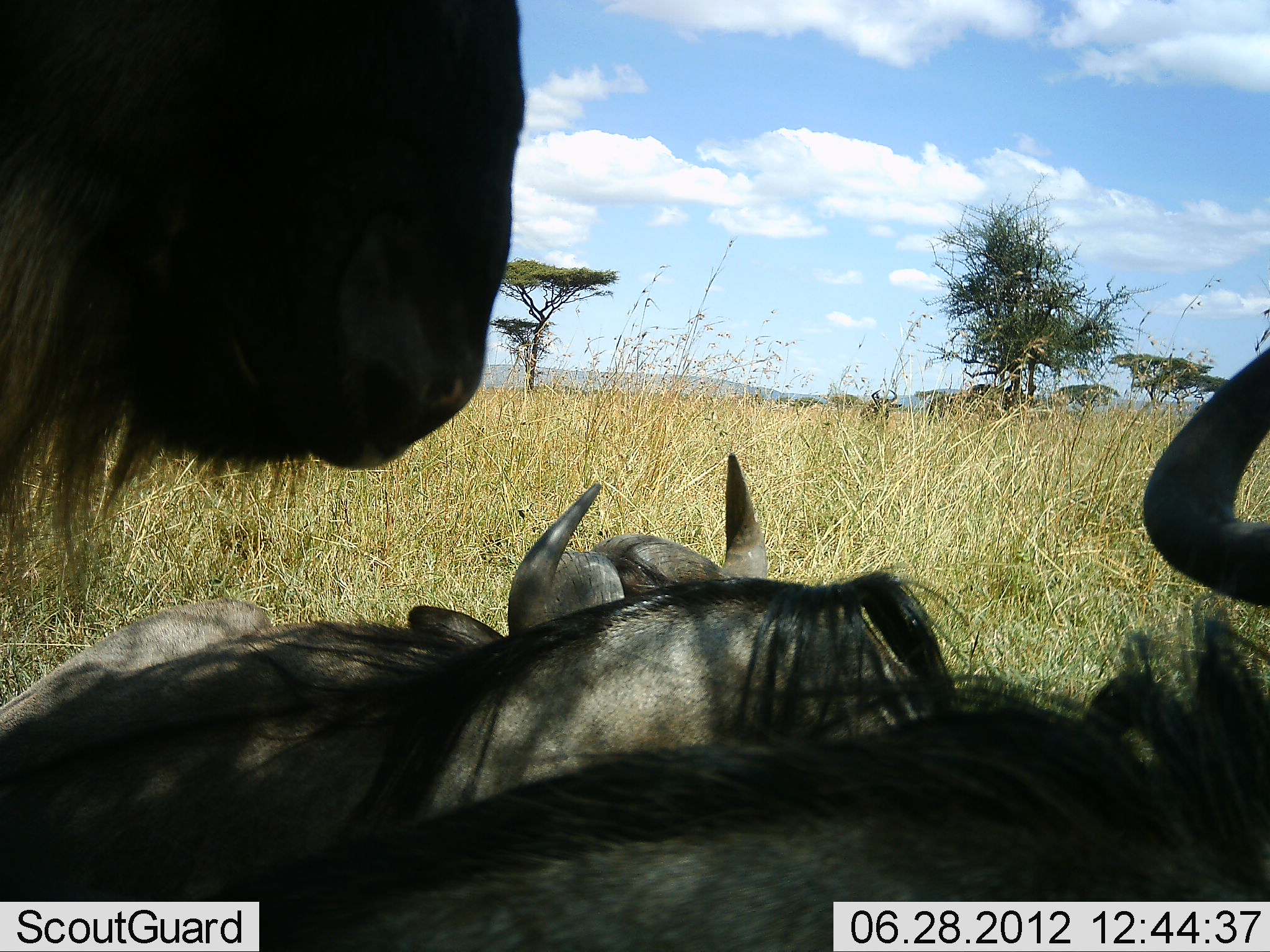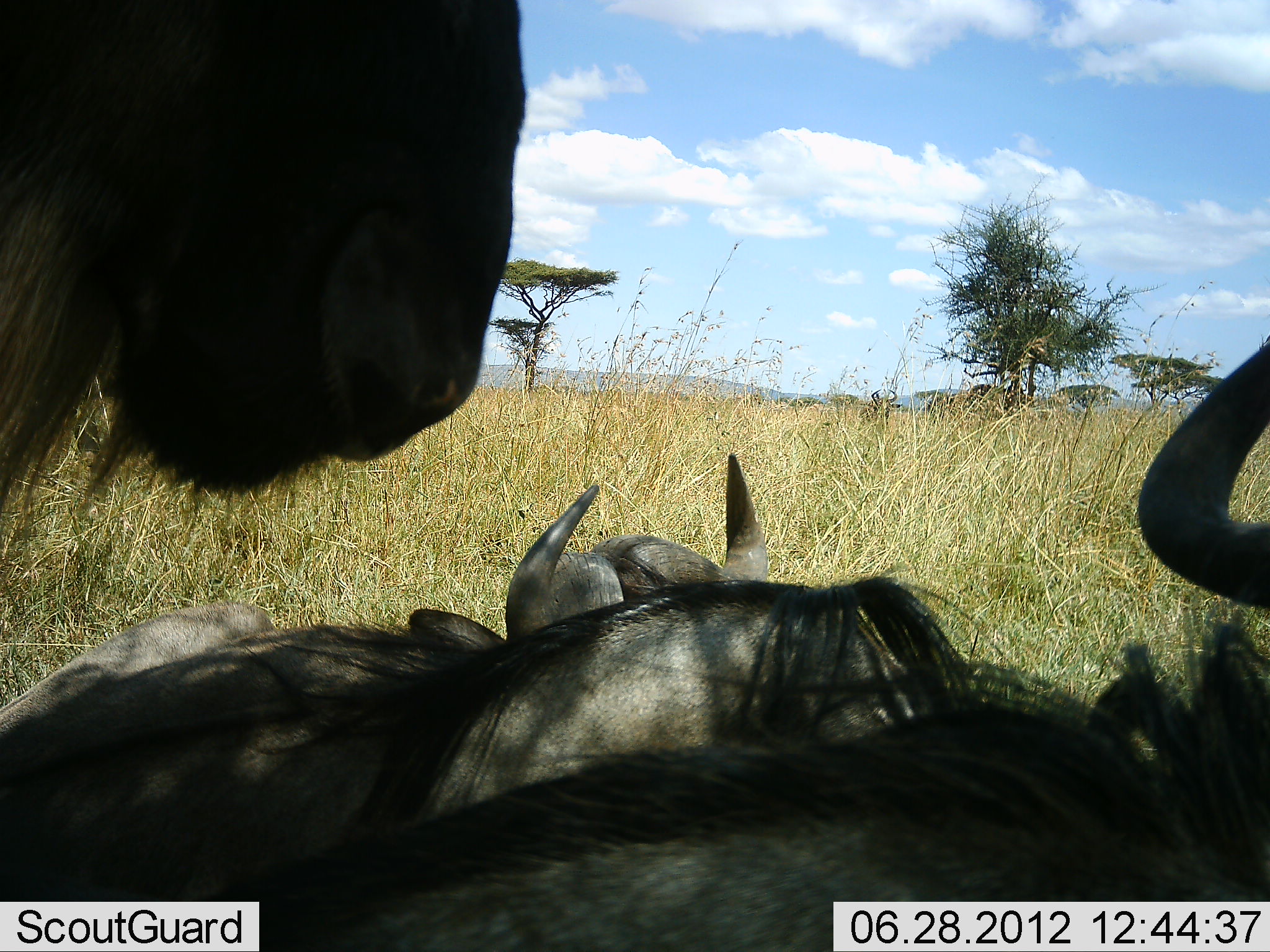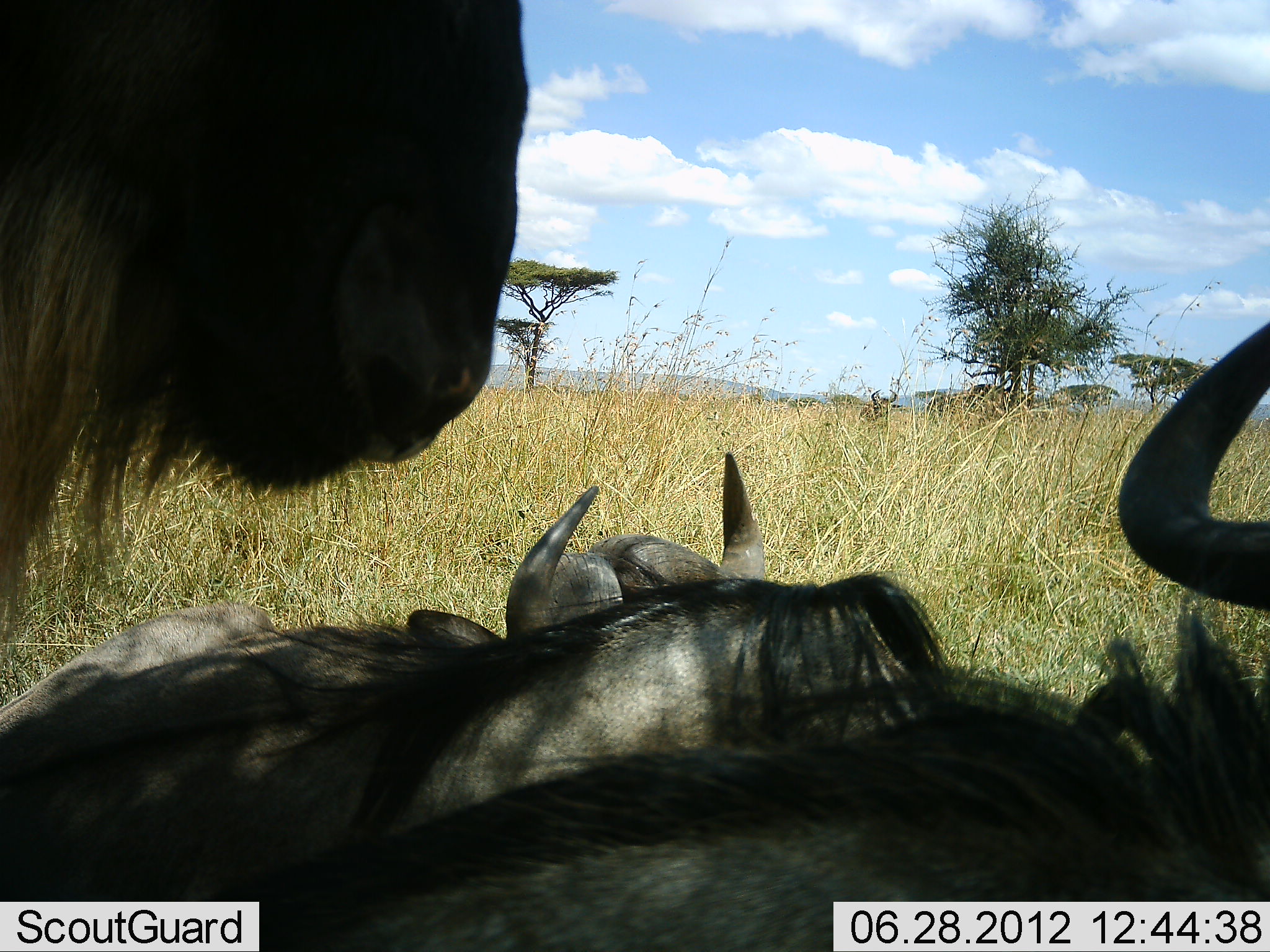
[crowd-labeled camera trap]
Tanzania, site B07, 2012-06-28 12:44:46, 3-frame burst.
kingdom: Animalia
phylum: Chordata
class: Mammalia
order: Artiodactyla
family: Bovidae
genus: Connochaetes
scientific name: Connochaetes taurinus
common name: blue wildebeest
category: wildebeest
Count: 4.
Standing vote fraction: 70%.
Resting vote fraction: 100%.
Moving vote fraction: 0%.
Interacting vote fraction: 0%.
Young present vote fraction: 0%.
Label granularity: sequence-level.